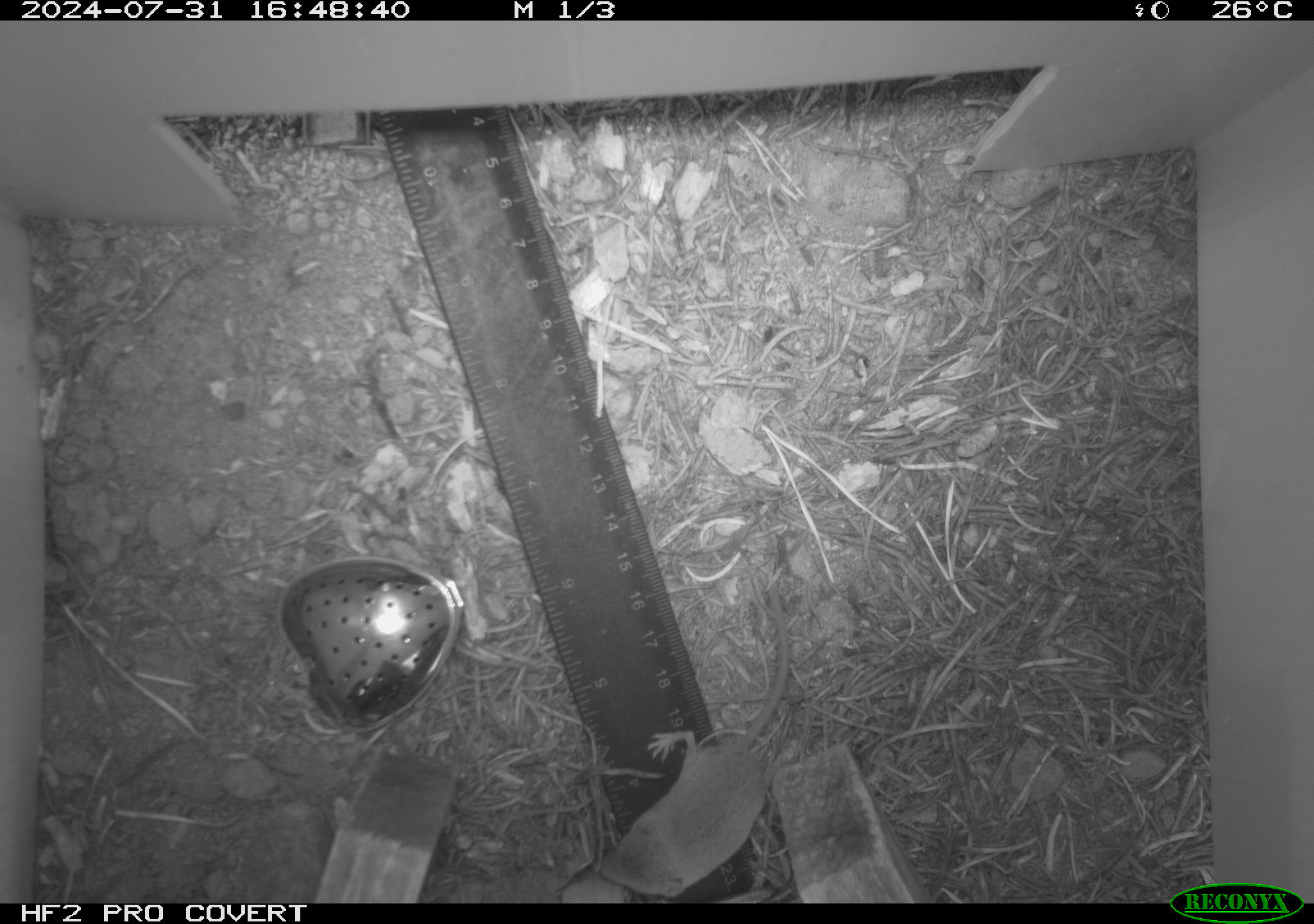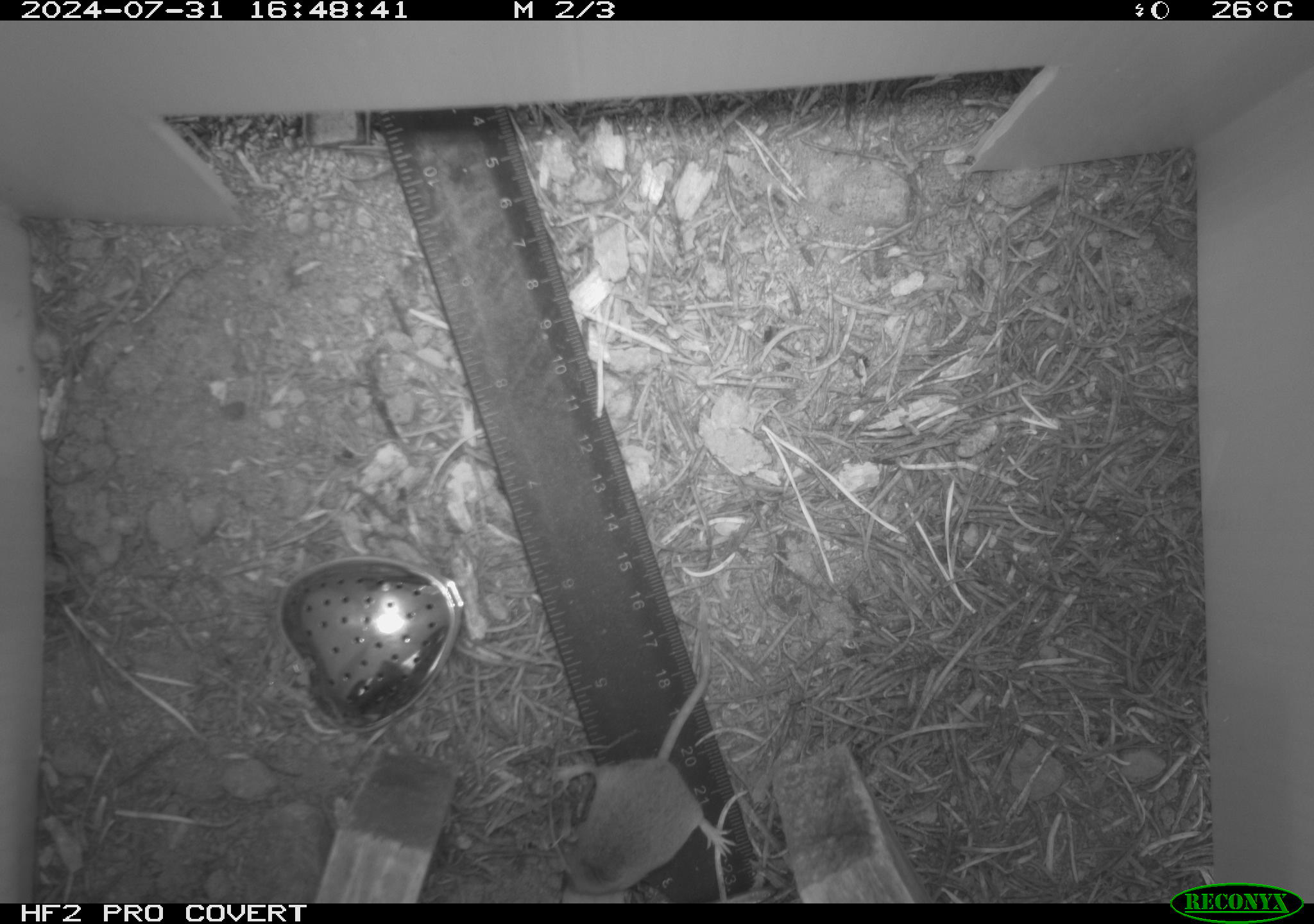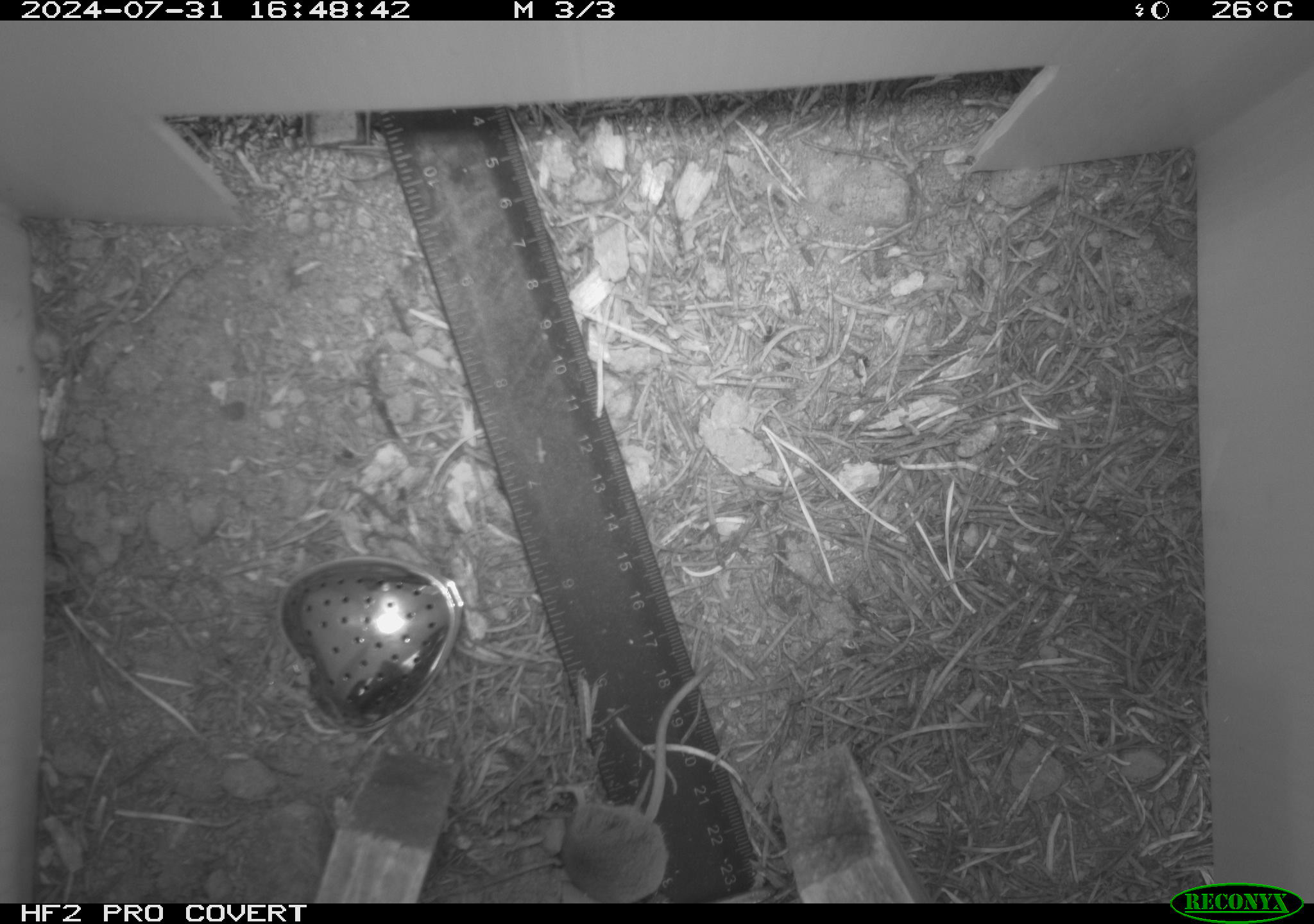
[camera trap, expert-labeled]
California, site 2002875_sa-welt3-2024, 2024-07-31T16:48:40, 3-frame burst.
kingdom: Animalia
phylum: Chordata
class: Mammalia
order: Eulipotyphla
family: Soricidae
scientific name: Soricidae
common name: shrews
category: soricidae family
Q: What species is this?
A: Soricidae family (shrews) (Soricidae).